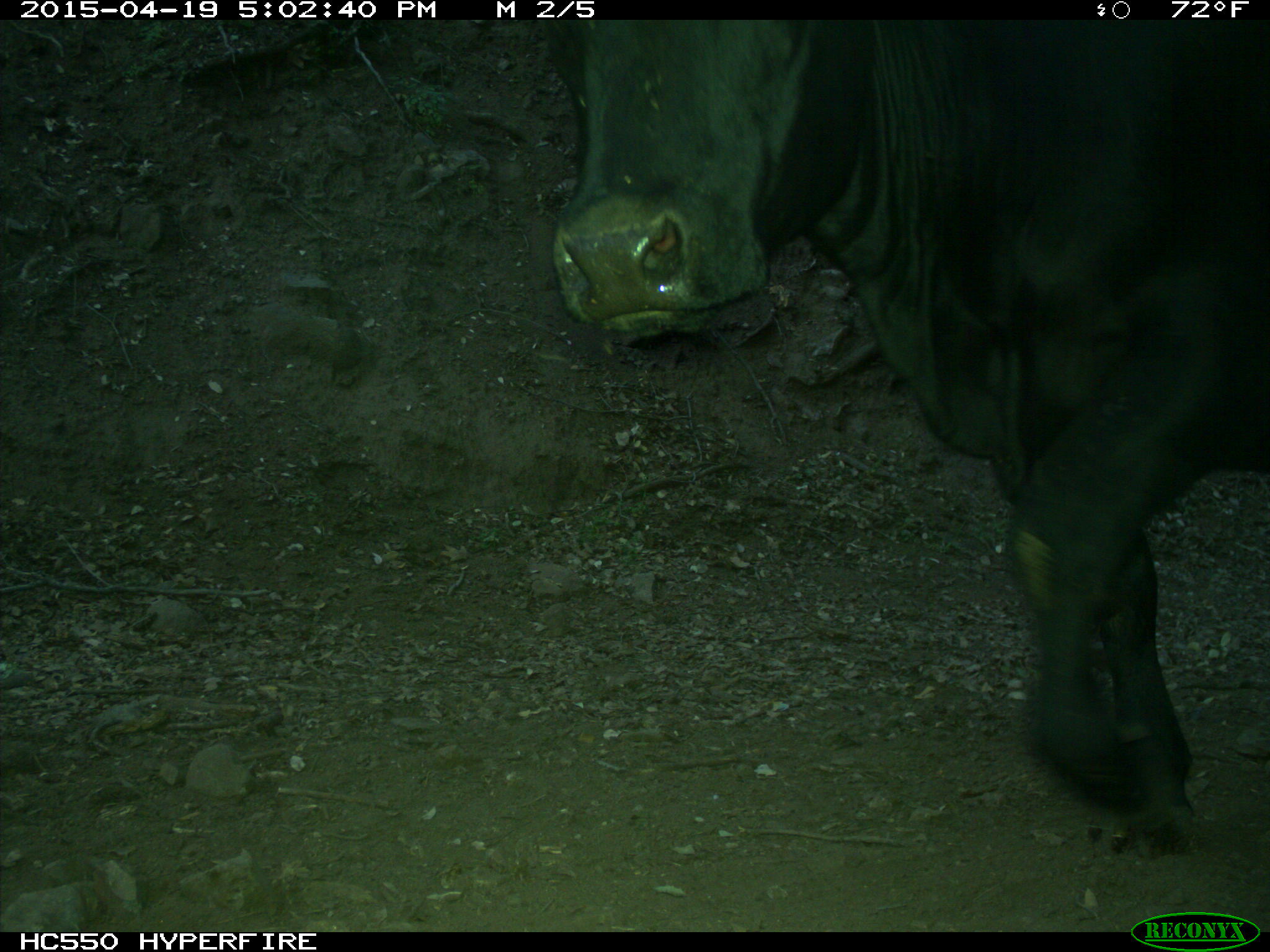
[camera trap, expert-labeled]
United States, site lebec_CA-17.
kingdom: Animalia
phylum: Chordata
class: Mammalia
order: Artiodactyla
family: Bovidae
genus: Bos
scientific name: Bos taurus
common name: domestic cow